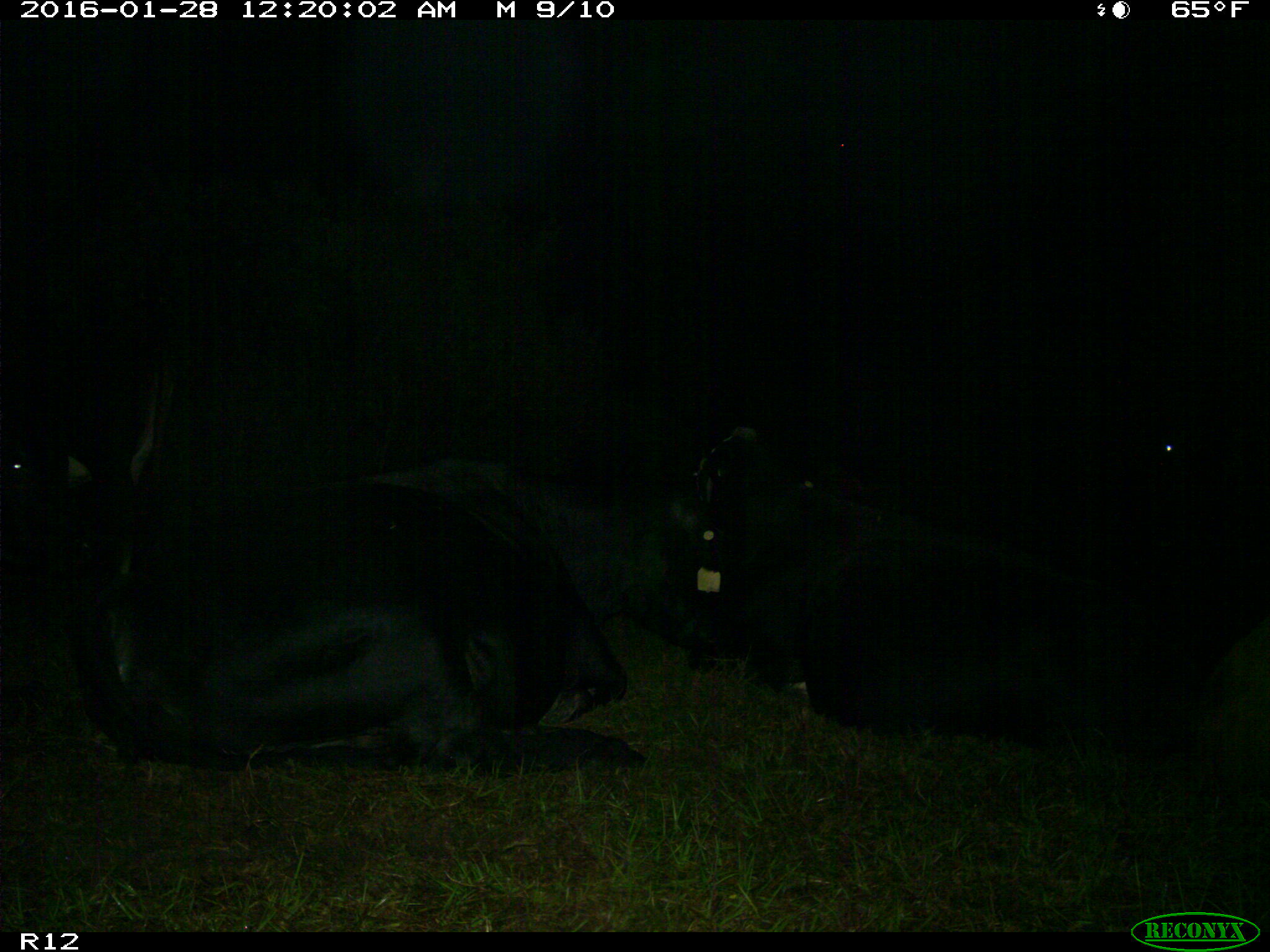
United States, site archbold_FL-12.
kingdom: Animalia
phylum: Chordata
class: Mammalia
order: Artiodactyla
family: Bovidae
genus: Bos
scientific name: Bos taurus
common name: domestic cow